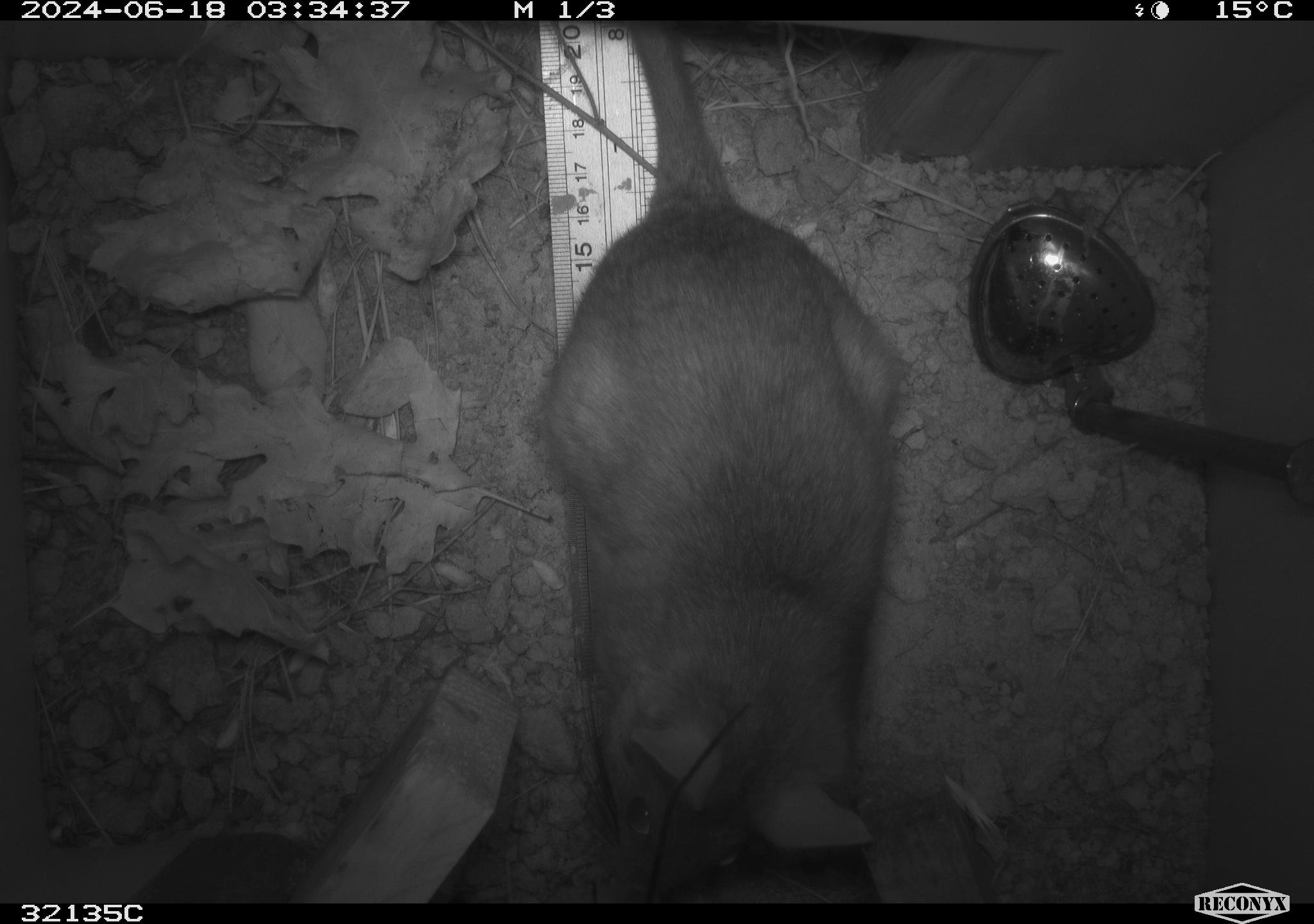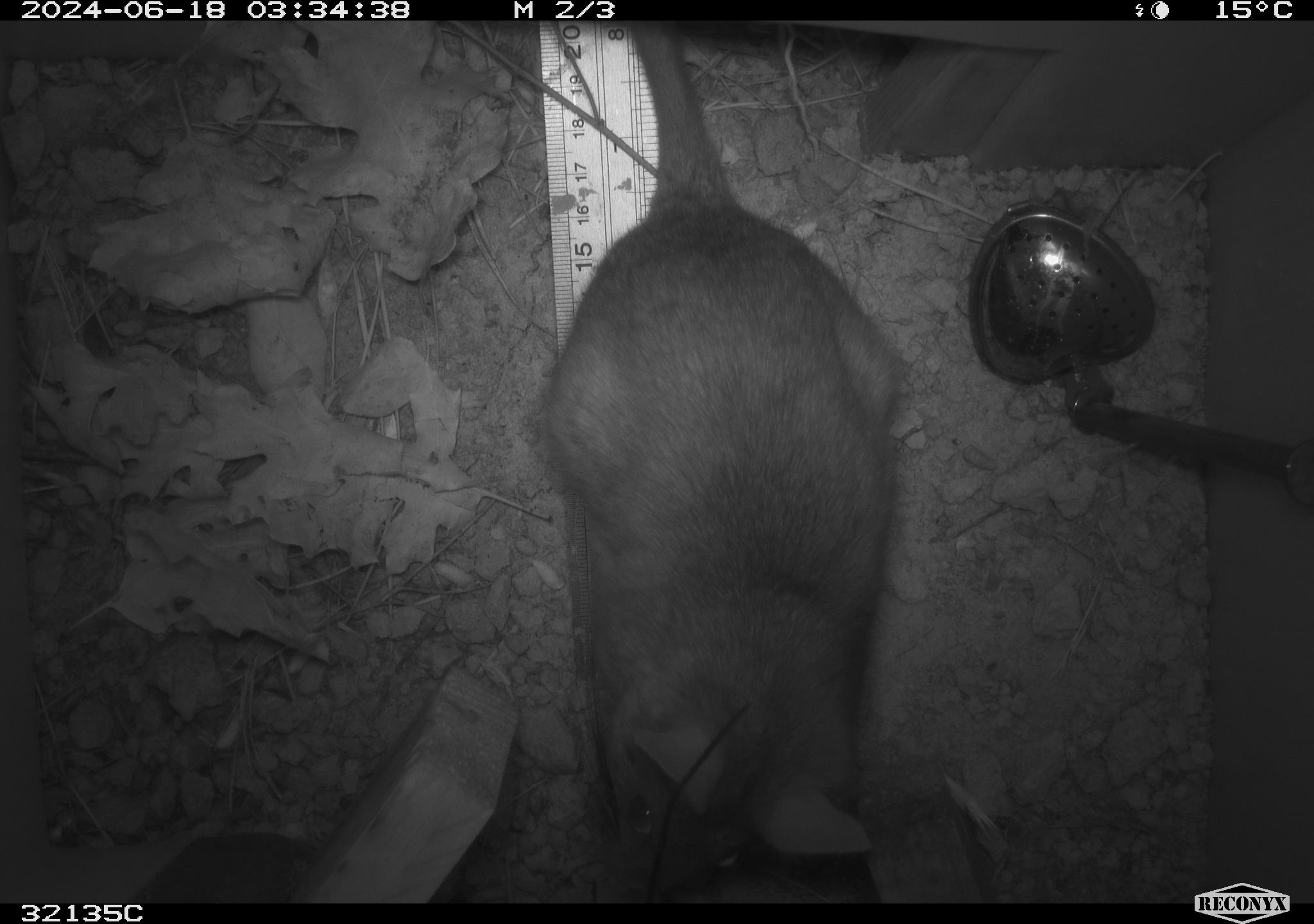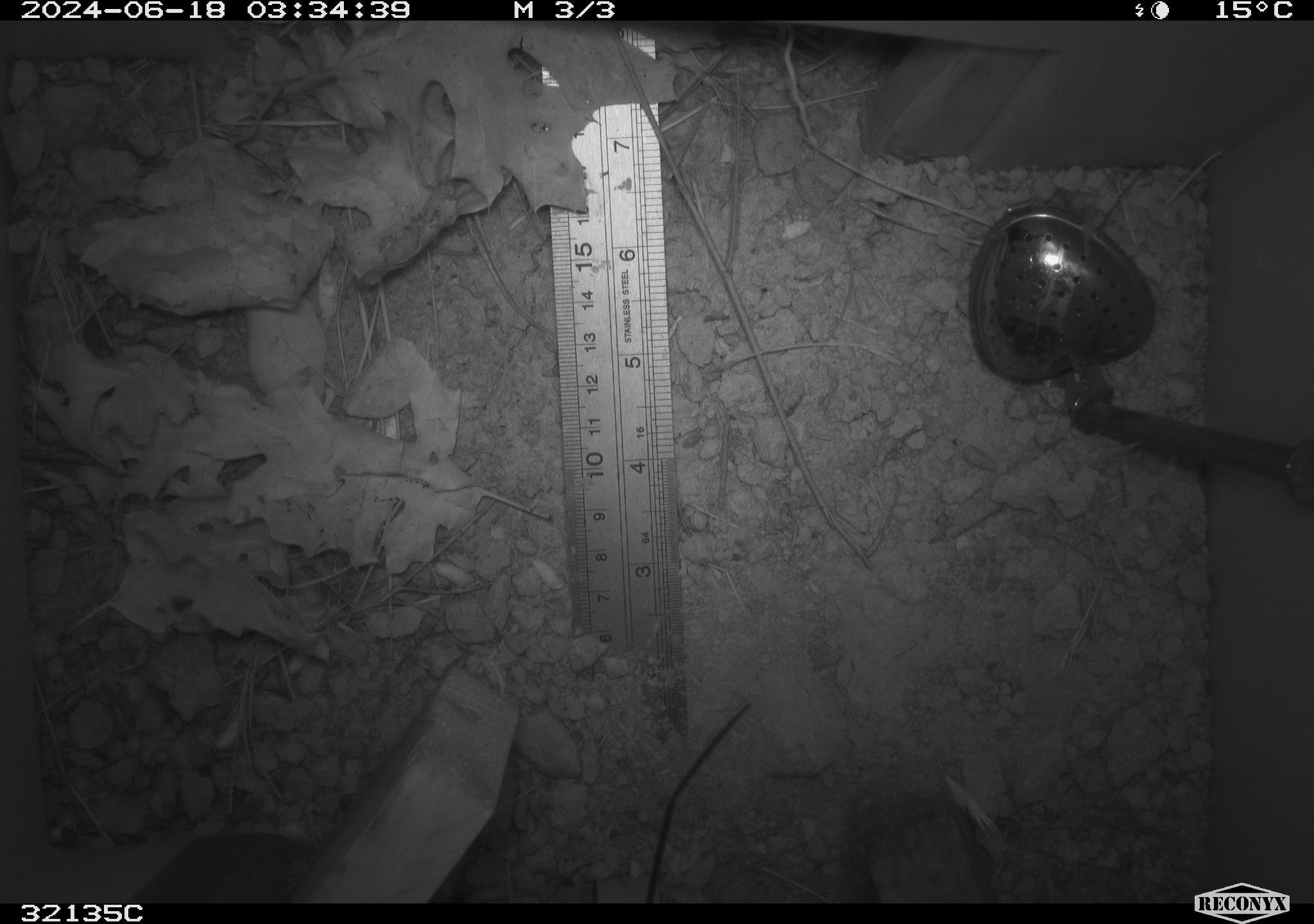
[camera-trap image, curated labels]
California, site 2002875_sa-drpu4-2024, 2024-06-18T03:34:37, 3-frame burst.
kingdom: Animalia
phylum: Chordata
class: Mammalia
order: Rodentia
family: Cricetidae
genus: Neotoma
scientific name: Neotoma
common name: pack rat or woodrat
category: neotoma species